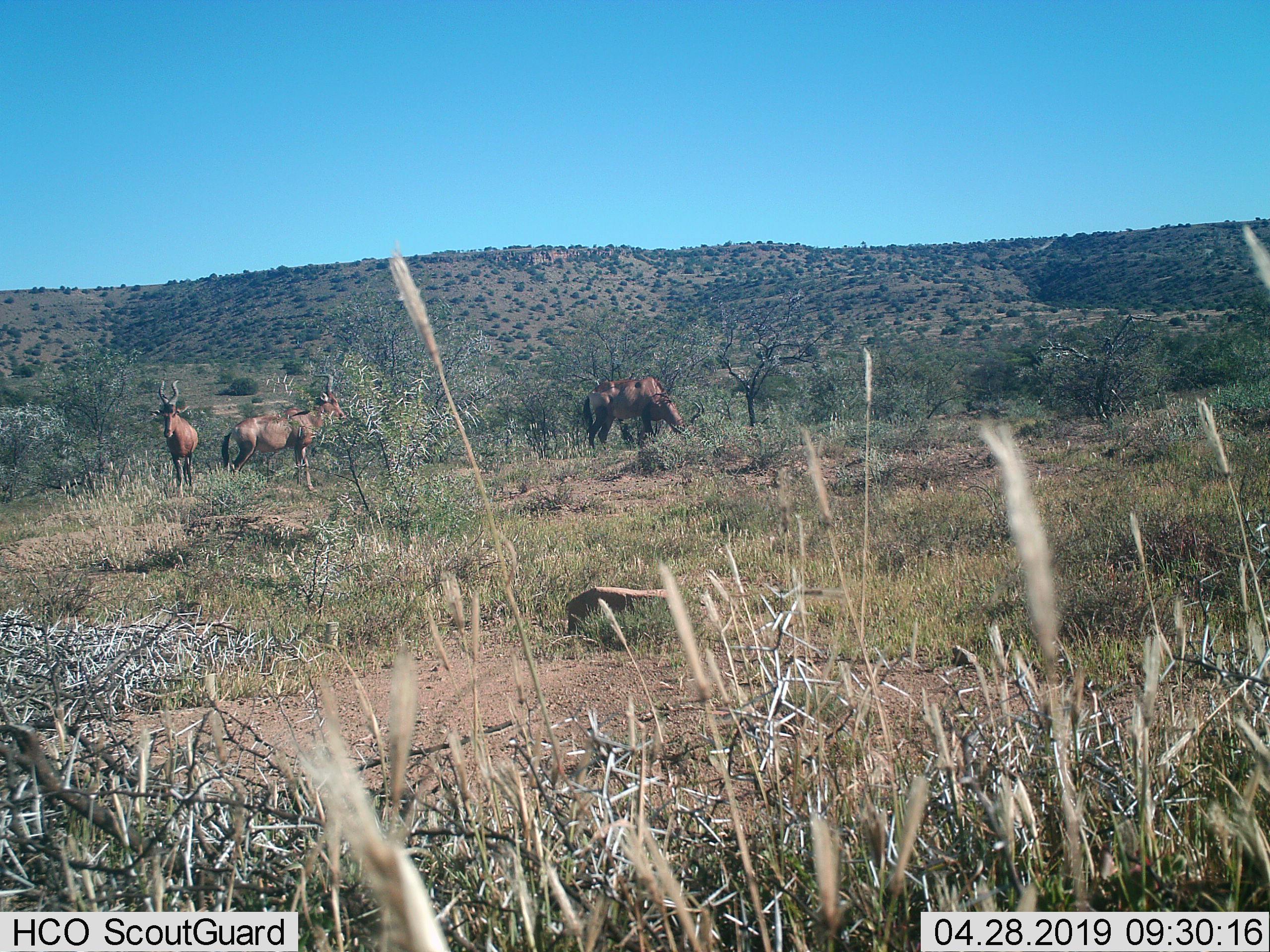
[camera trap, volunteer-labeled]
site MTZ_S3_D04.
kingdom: Animalia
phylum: Chordata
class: Mammalia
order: Artiodactyla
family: Bovidae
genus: Alcelaphus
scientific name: Alcelaphus buselaphus caama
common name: red hartebeest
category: hartebeestred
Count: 3.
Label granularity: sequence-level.